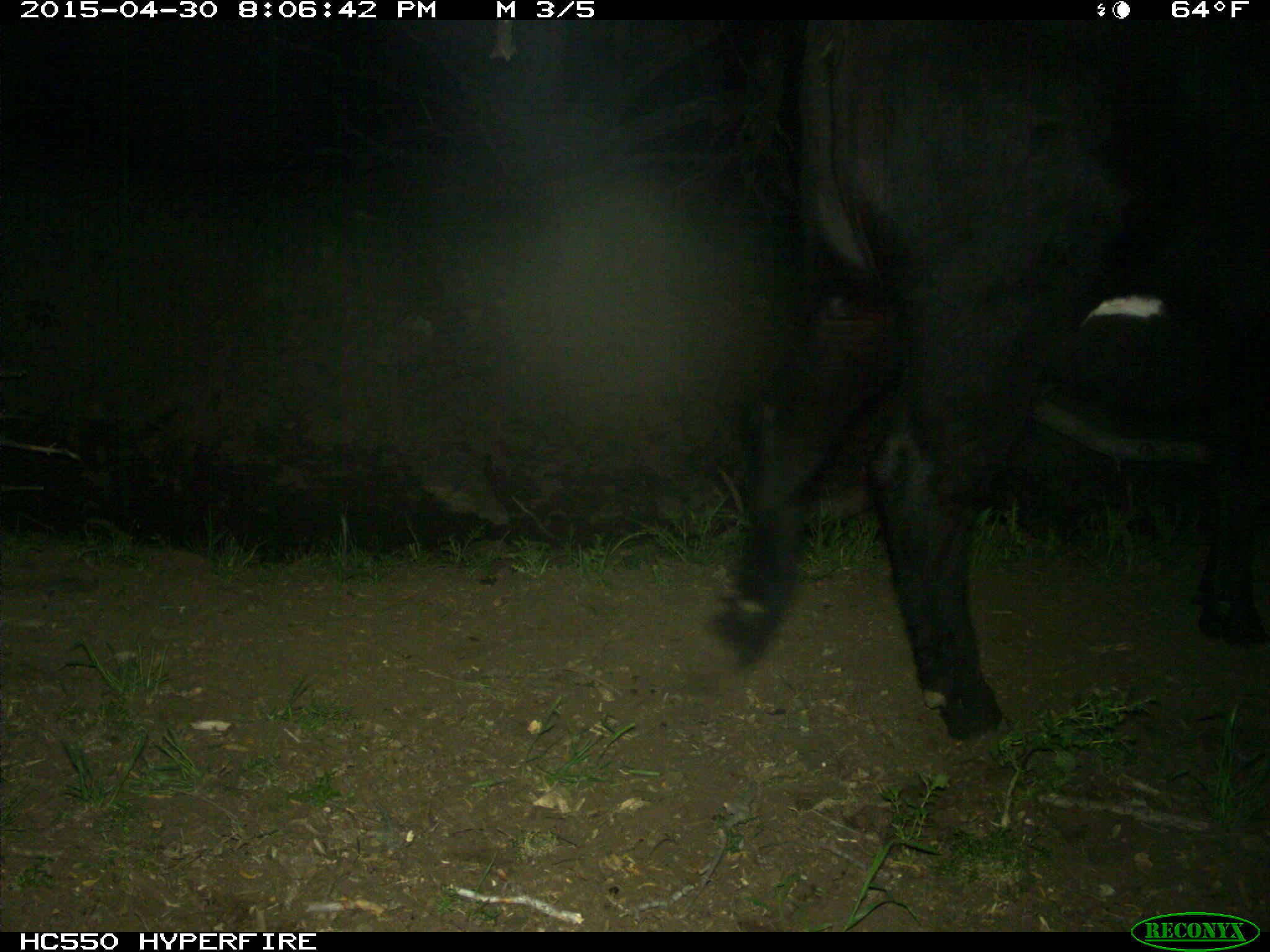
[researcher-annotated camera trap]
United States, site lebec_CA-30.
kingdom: Animalia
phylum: Chordata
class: Mammalia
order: Artiodactyla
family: Bovidae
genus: Bos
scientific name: Bos taurus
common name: domestic cow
Bos taurus (domestic cow).